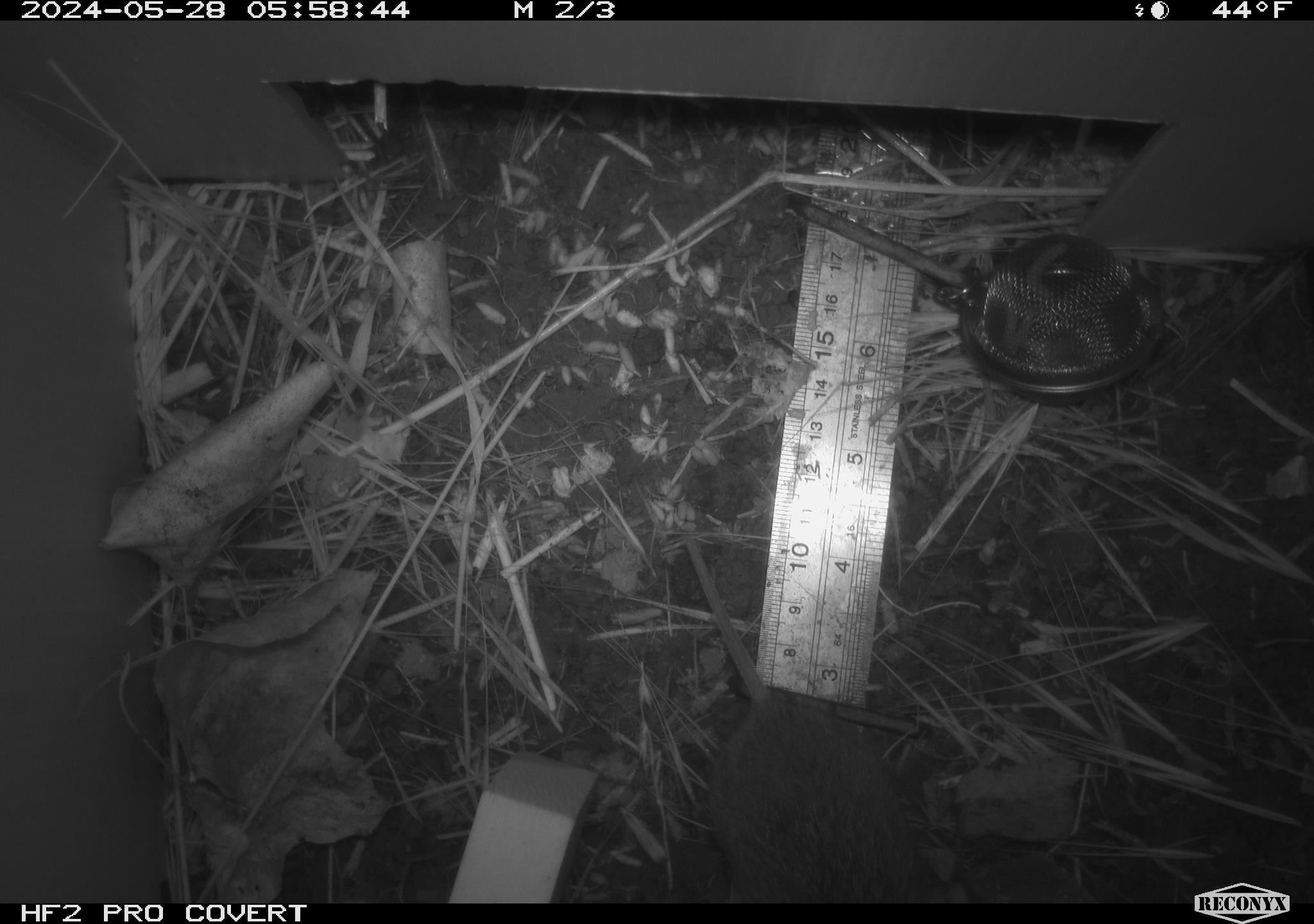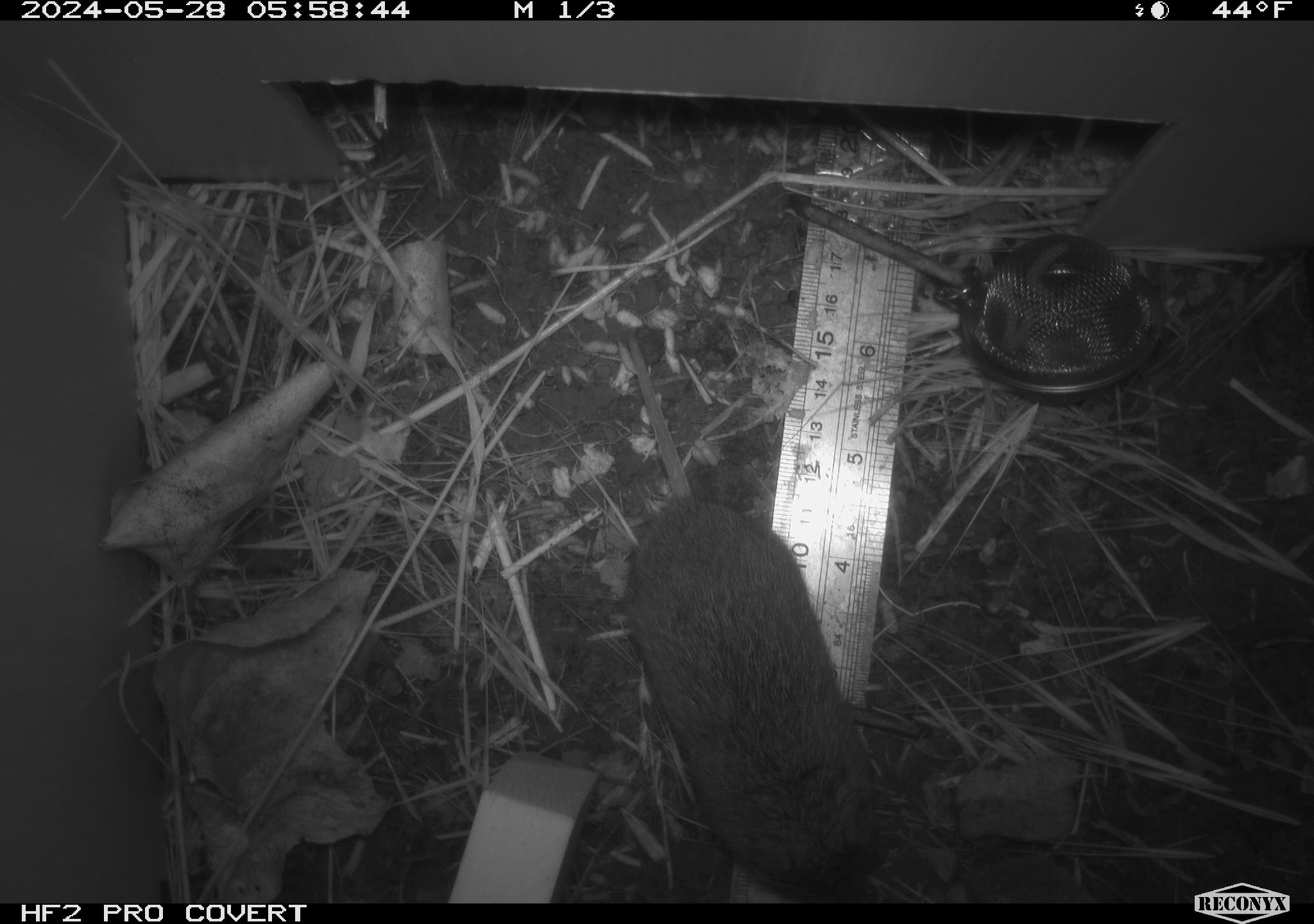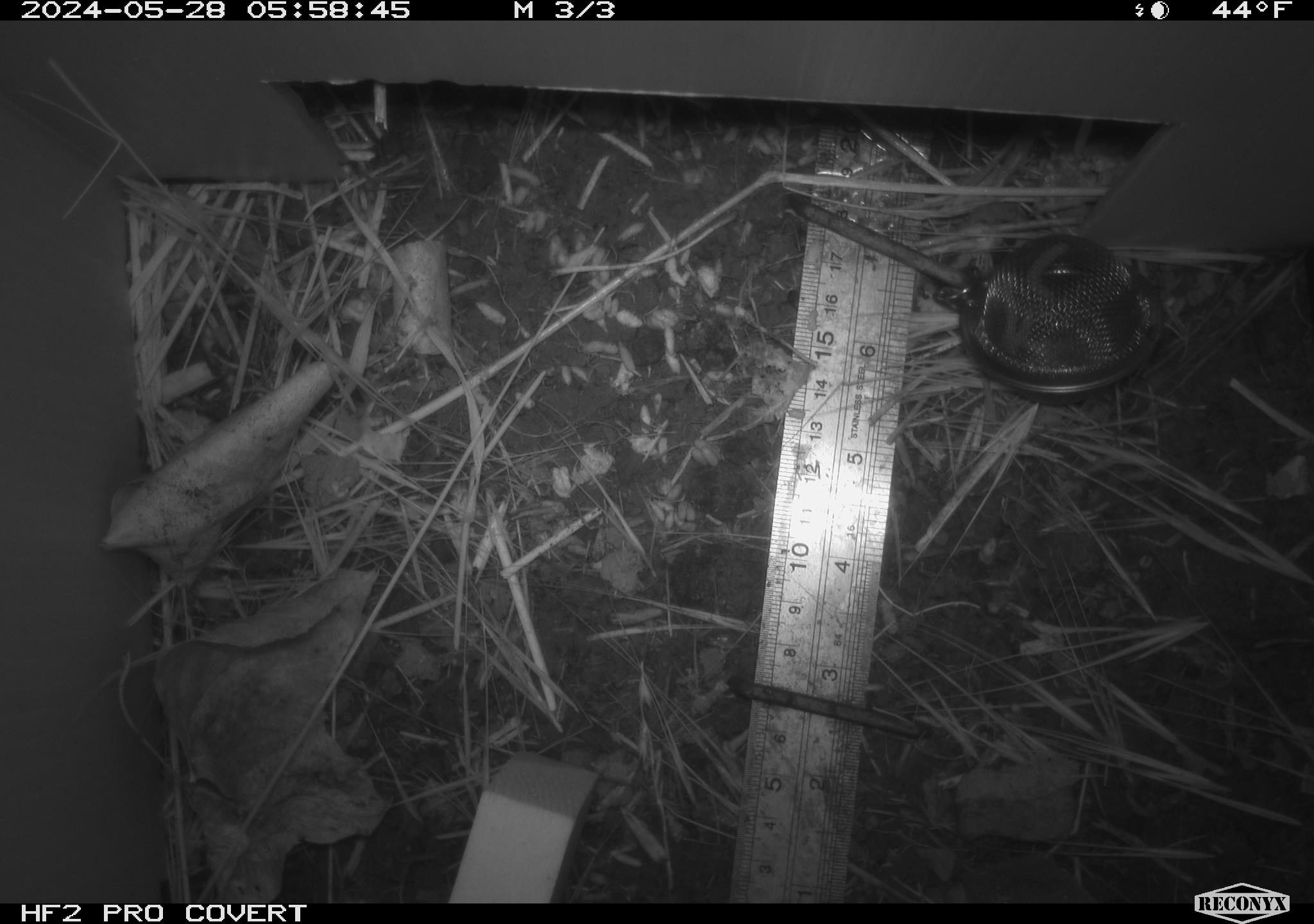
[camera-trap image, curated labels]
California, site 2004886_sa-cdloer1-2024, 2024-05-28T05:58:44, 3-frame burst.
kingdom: Animalia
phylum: Chordata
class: Mammalia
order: Rodentia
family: Cricetidae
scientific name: Arvicolinae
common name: voles, lemmings, and muskrats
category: arvicolinae subfamily